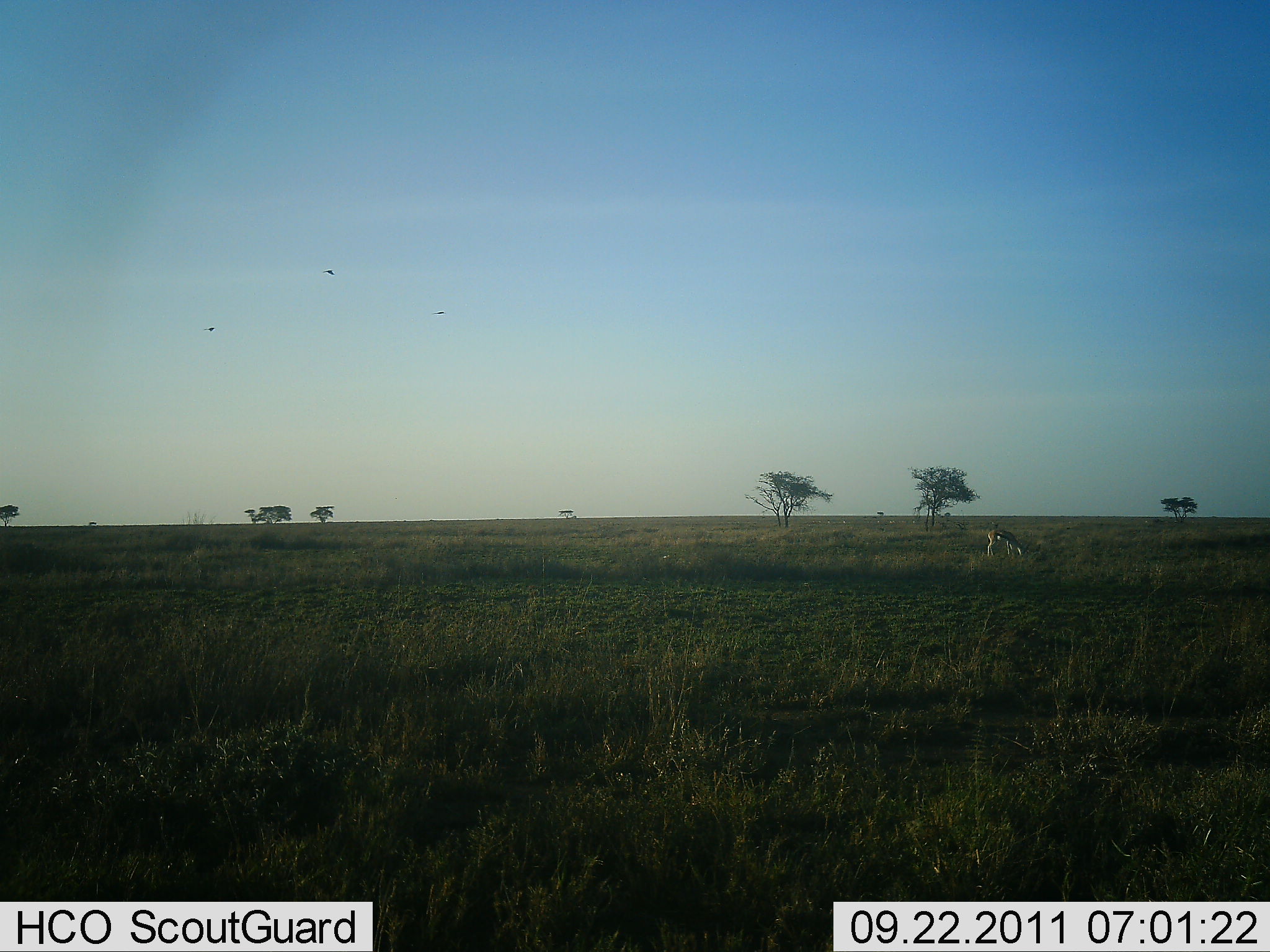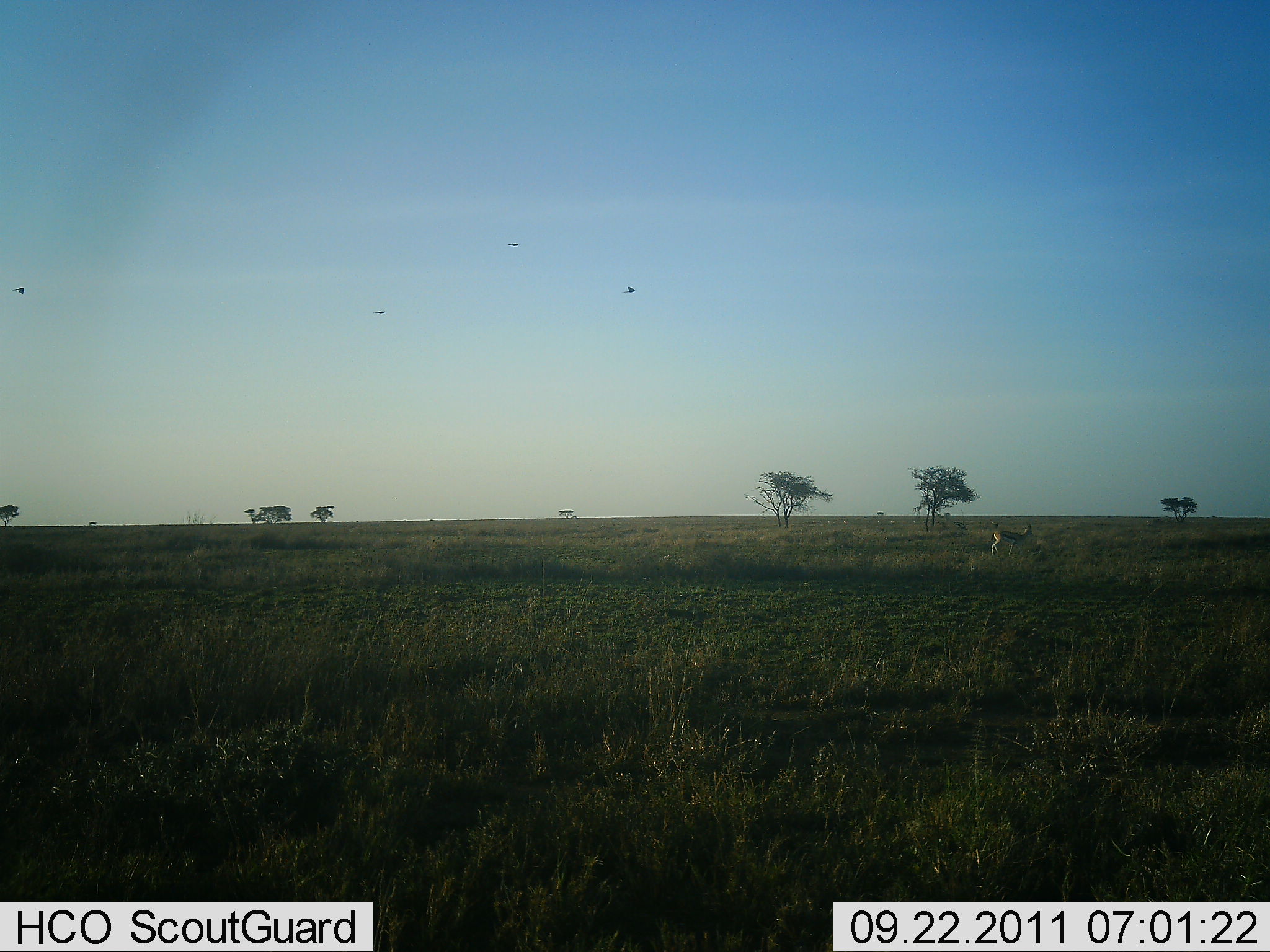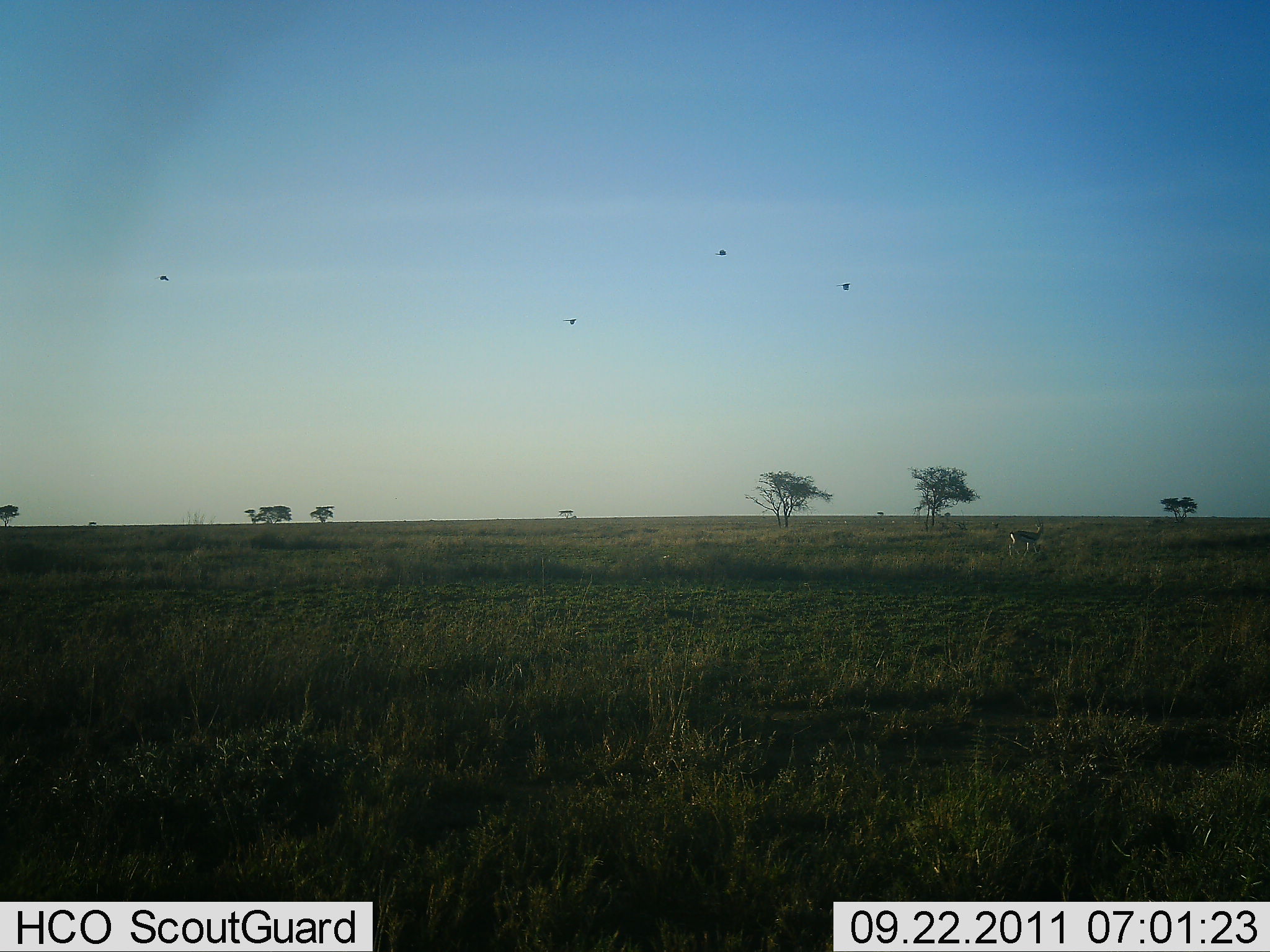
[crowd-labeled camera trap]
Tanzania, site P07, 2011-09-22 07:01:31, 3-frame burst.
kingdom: Animalia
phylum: Chordata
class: Aves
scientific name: Aves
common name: bird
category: otherbird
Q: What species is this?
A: Otherbird (bird) (Aves).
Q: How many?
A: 4.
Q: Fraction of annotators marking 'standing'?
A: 0%.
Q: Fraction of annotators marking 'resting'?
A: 0%.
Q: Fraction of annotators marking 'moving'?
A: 100%.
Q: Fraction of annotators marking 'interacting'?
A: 0%.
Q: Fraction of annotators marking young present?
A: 0%.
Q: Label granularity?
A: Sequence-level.